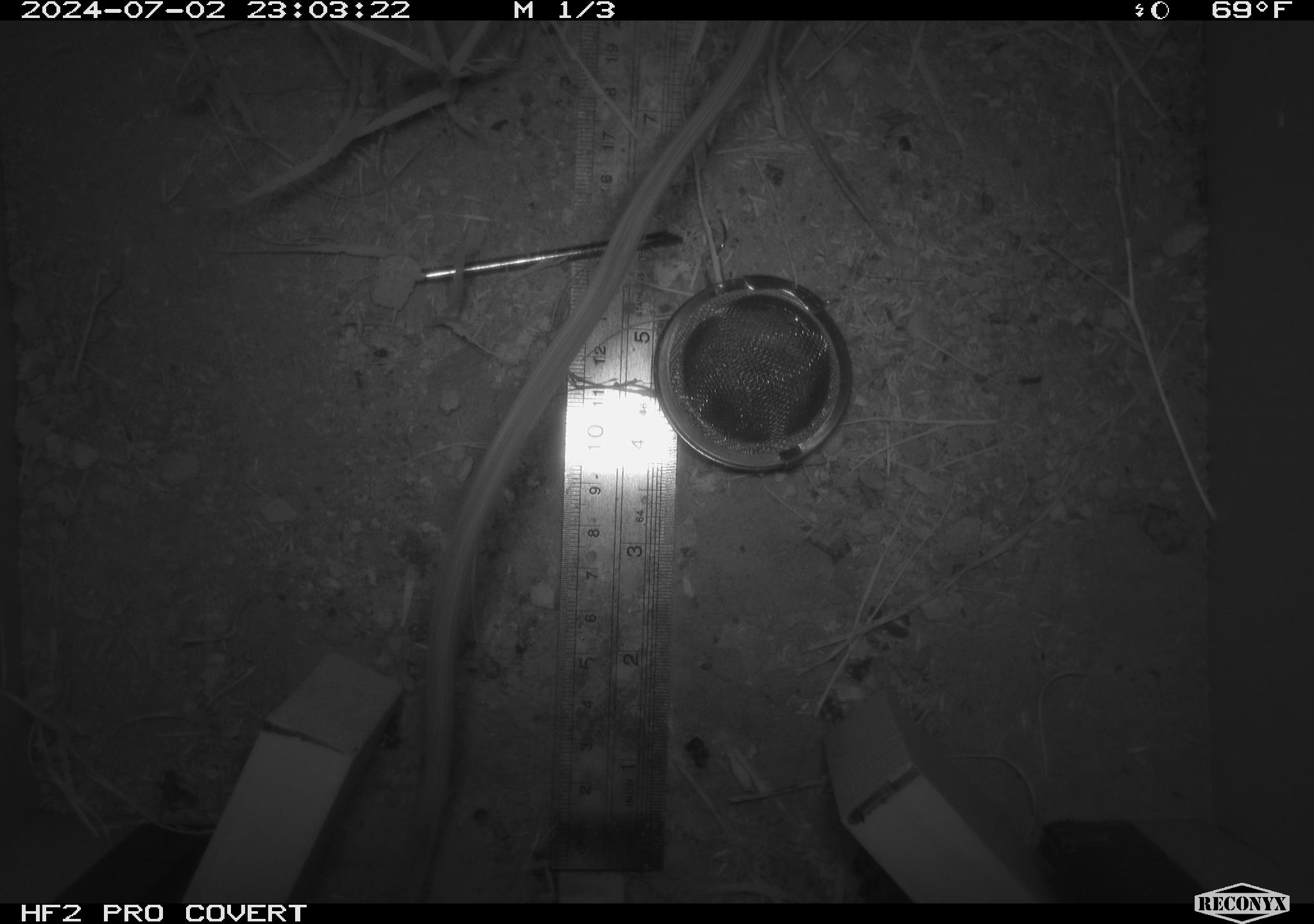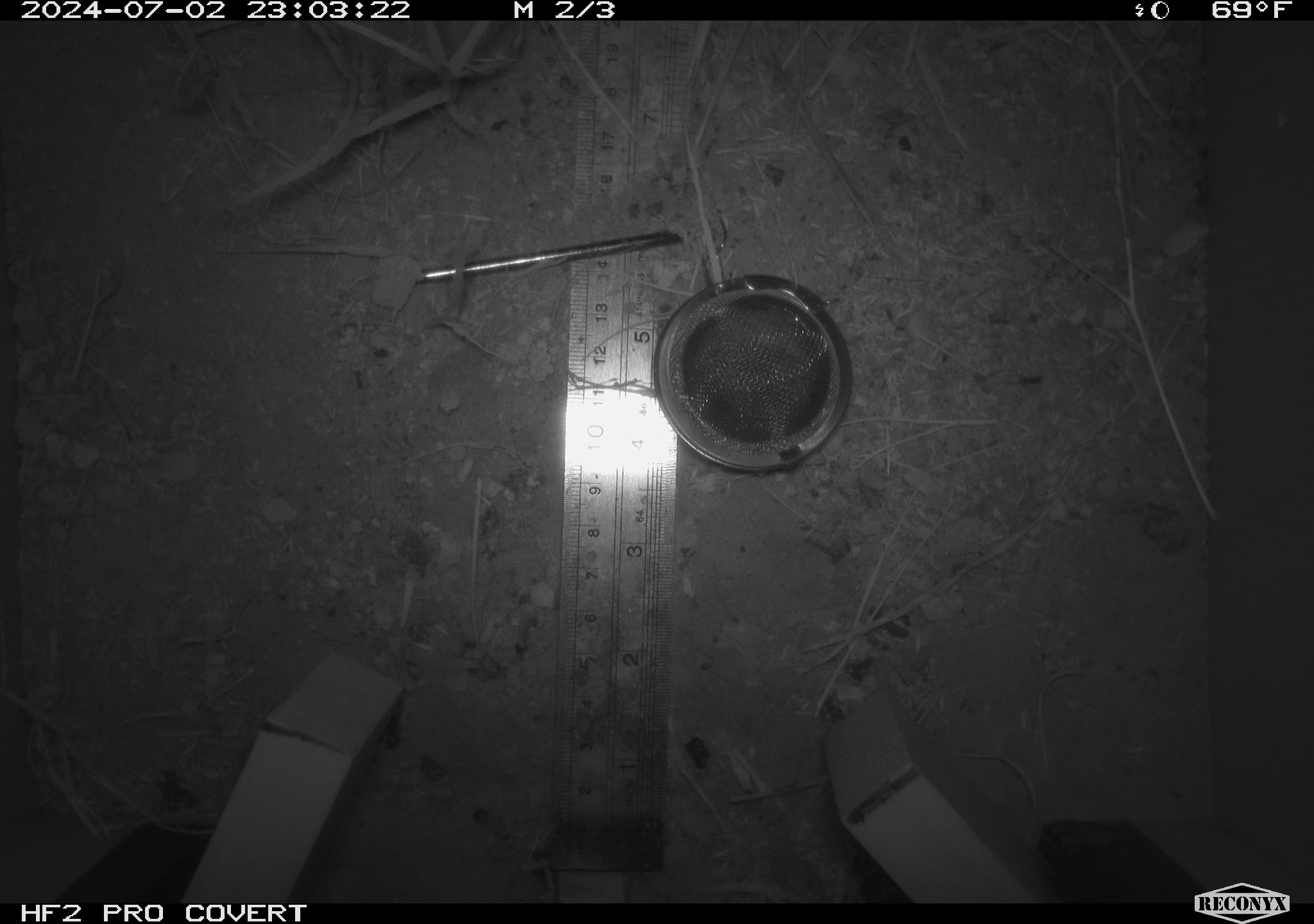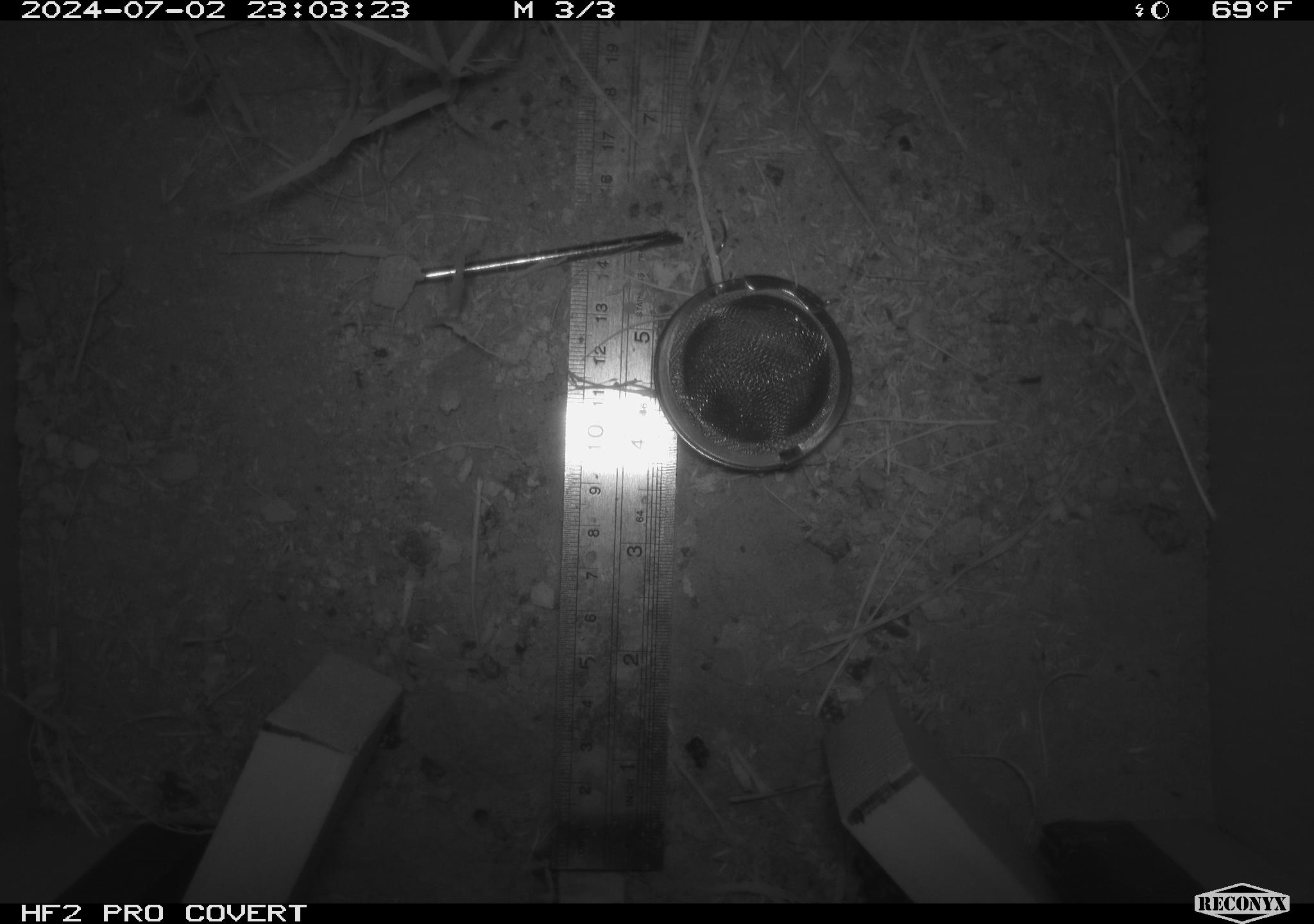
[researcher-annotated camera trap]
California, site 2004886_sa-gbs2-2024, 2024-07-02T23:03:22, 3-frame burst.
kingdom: Animalia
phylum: Chordata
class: Mammalia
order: Rodentia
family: Heteromyidae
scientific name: Heteromyidae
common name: kangaroo rats and pocket mice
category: heteromyidae family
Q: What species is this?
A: Heteromyidae family (kangaroo rats and pocket mice) (Heteromyidae).